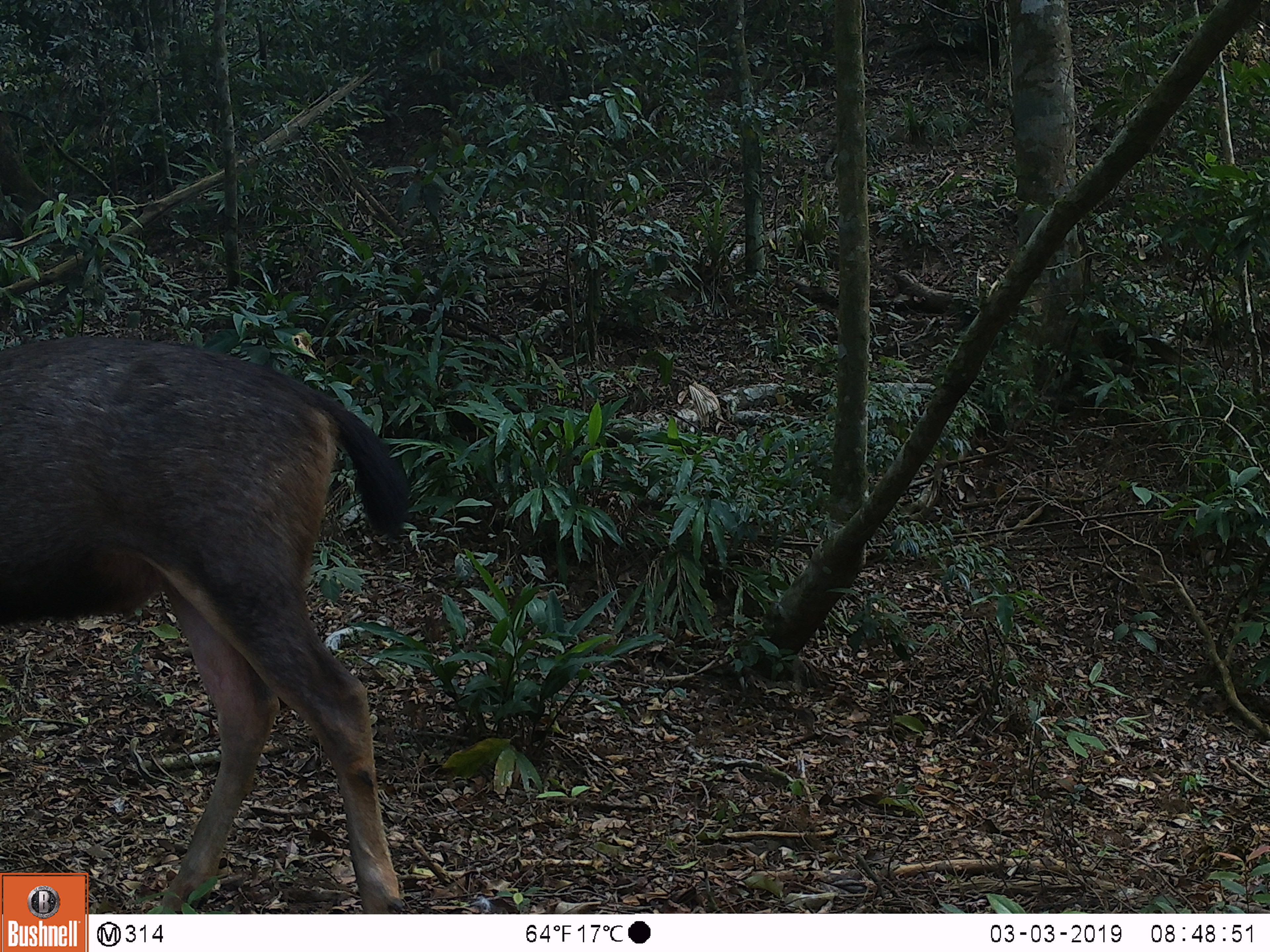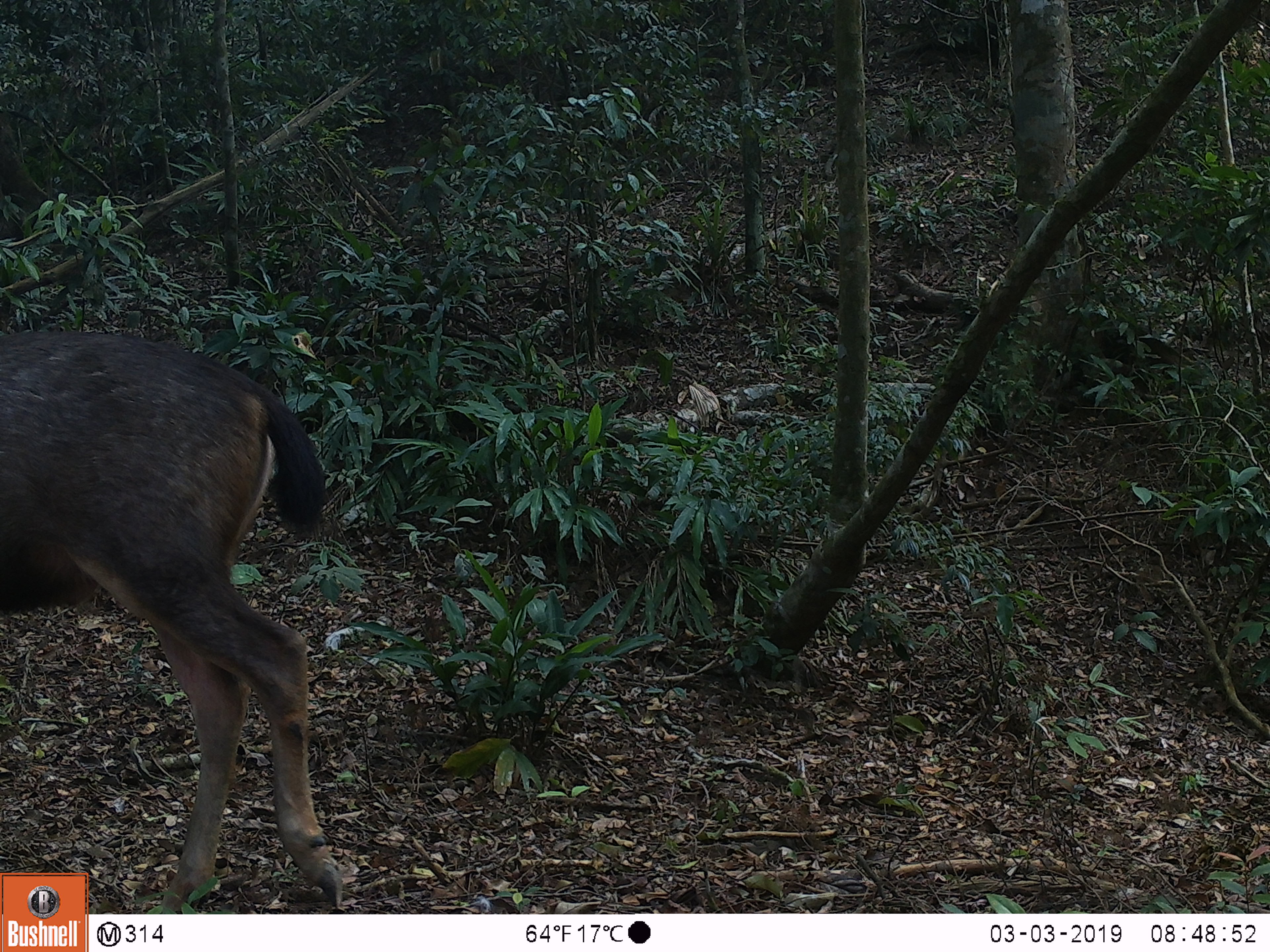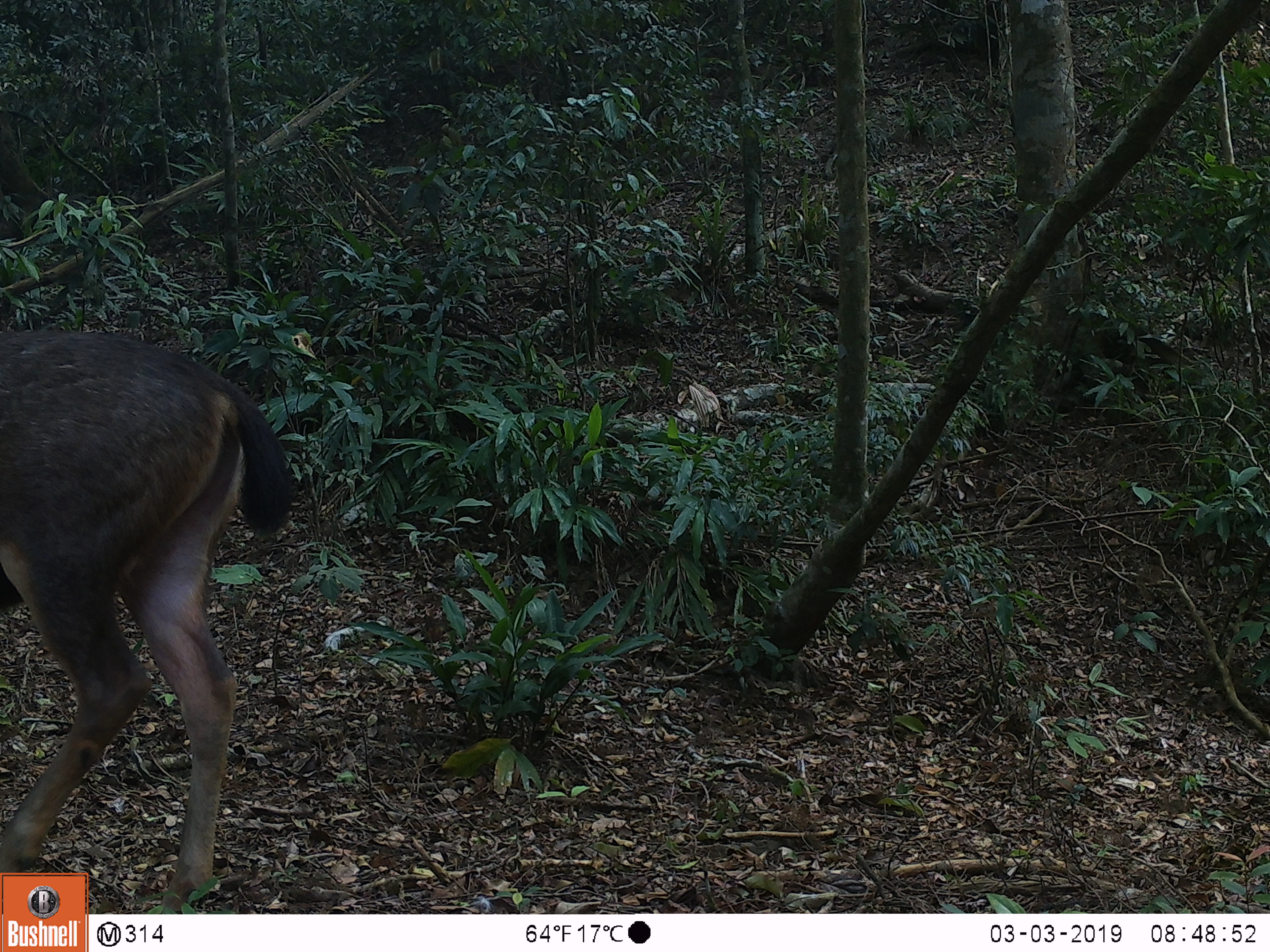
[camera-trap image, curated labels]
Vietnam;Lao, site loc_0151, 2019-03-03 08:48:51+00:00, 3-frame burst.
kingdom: Animalia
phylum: Chordata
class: Mammalia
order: Artiodactyla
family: Cervidae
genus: Rusa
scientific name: Rusa unicolor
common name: sambar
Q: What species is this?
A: Sambar (Rusa unicolor).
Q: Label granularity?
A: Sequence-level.